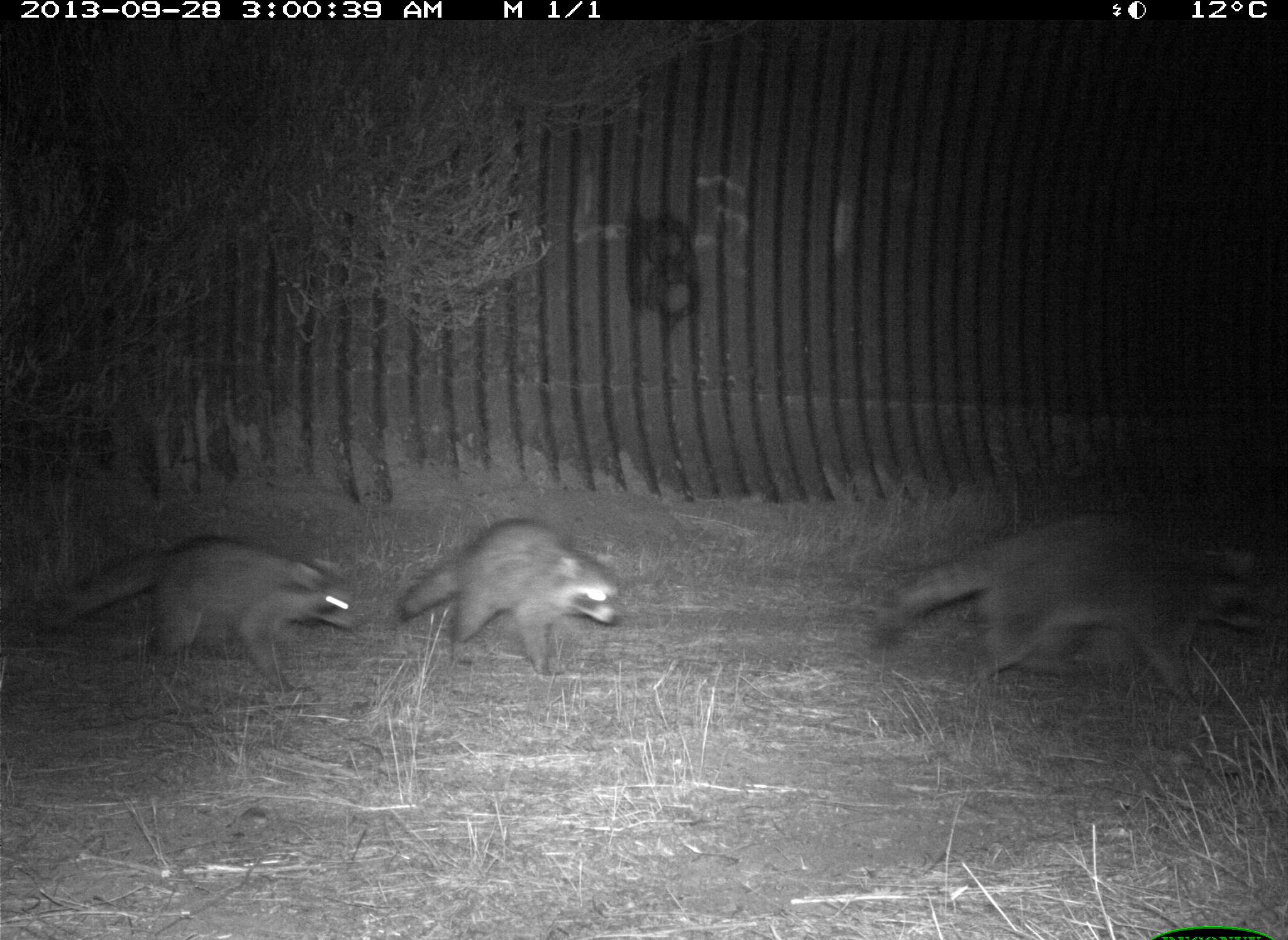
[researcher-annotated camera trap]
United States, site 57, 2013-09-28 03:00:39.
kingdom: Animalia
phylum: Chordata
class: Mammalia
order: Carnivora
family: Procyonidae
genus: Procyon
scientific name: Procyon lotor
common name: raccoon